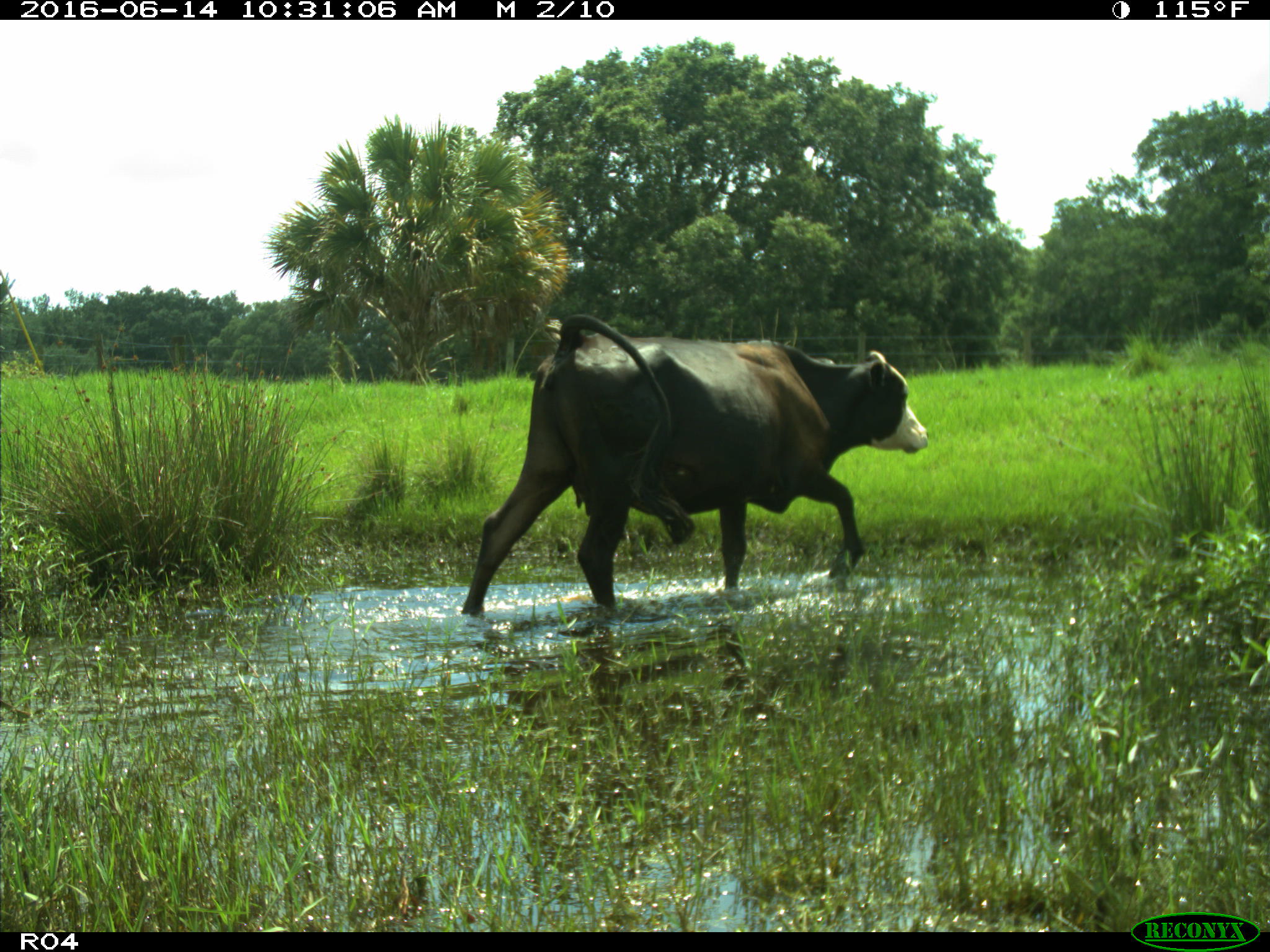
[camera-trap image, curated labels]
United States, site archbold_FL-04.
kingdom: Animalia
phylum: Chordata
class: Mammalia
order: Artiodactyla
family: Bovidae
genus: Bos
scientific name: Bos taurus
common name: domestic cow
Bos taurus (domestic cow).